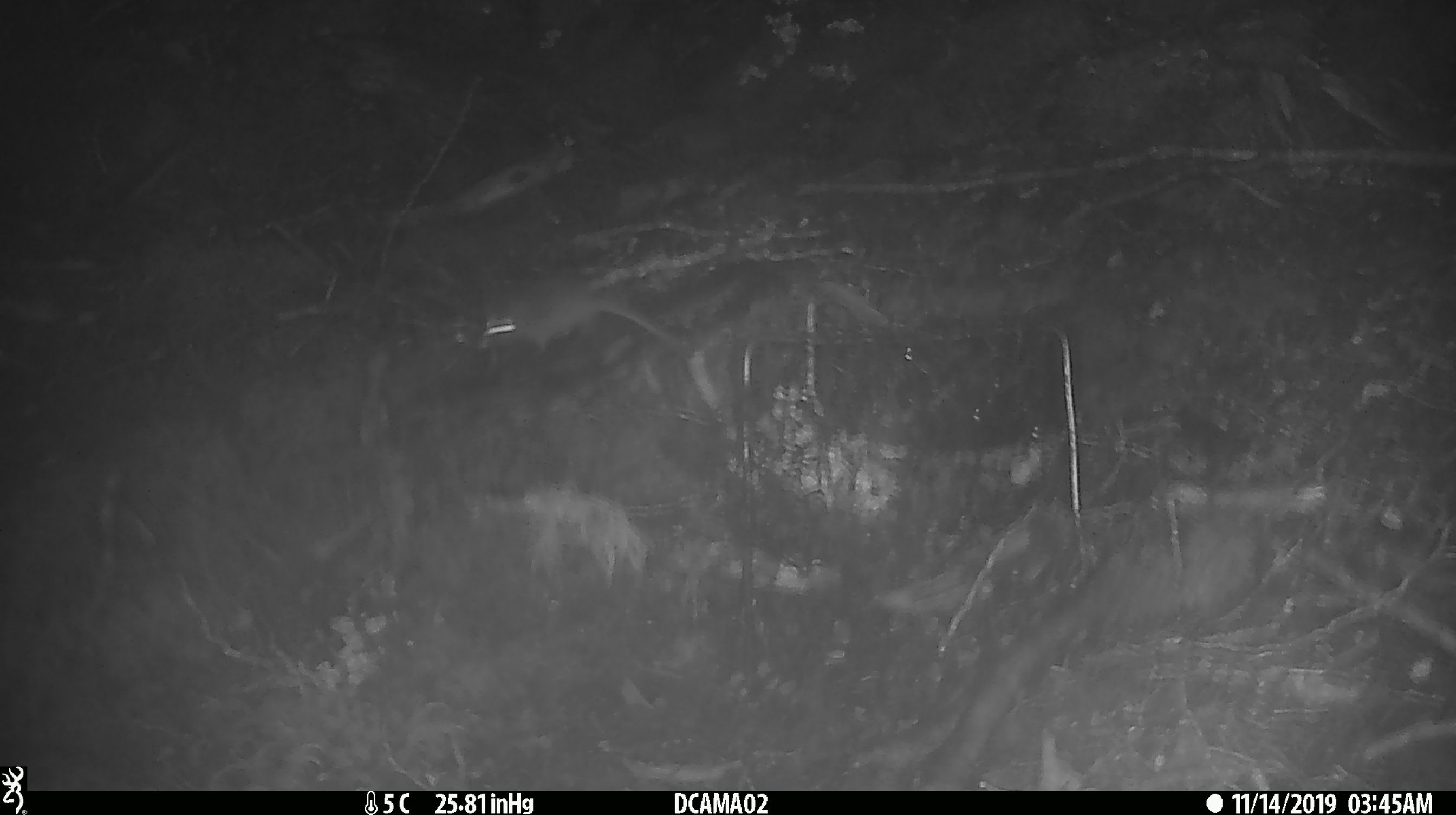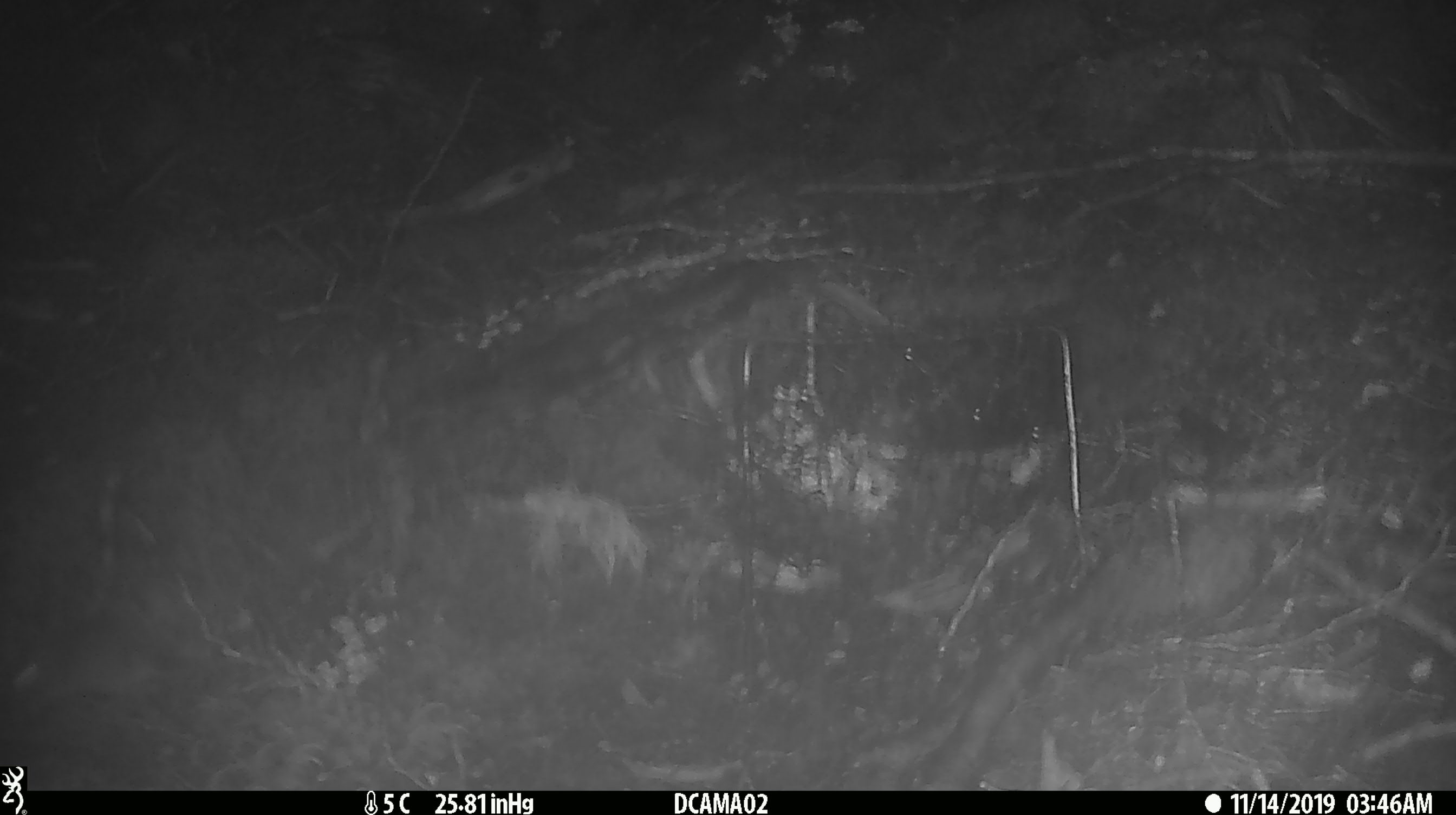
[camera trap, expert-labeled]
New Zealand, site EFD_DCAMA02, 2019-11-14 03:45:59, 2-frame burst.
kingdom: Animalia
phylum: Chordata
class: Mammalia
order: Rodentia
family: Muridae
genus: Mus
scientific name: Mus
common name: mouse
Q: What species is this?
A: Mouse (Mus).